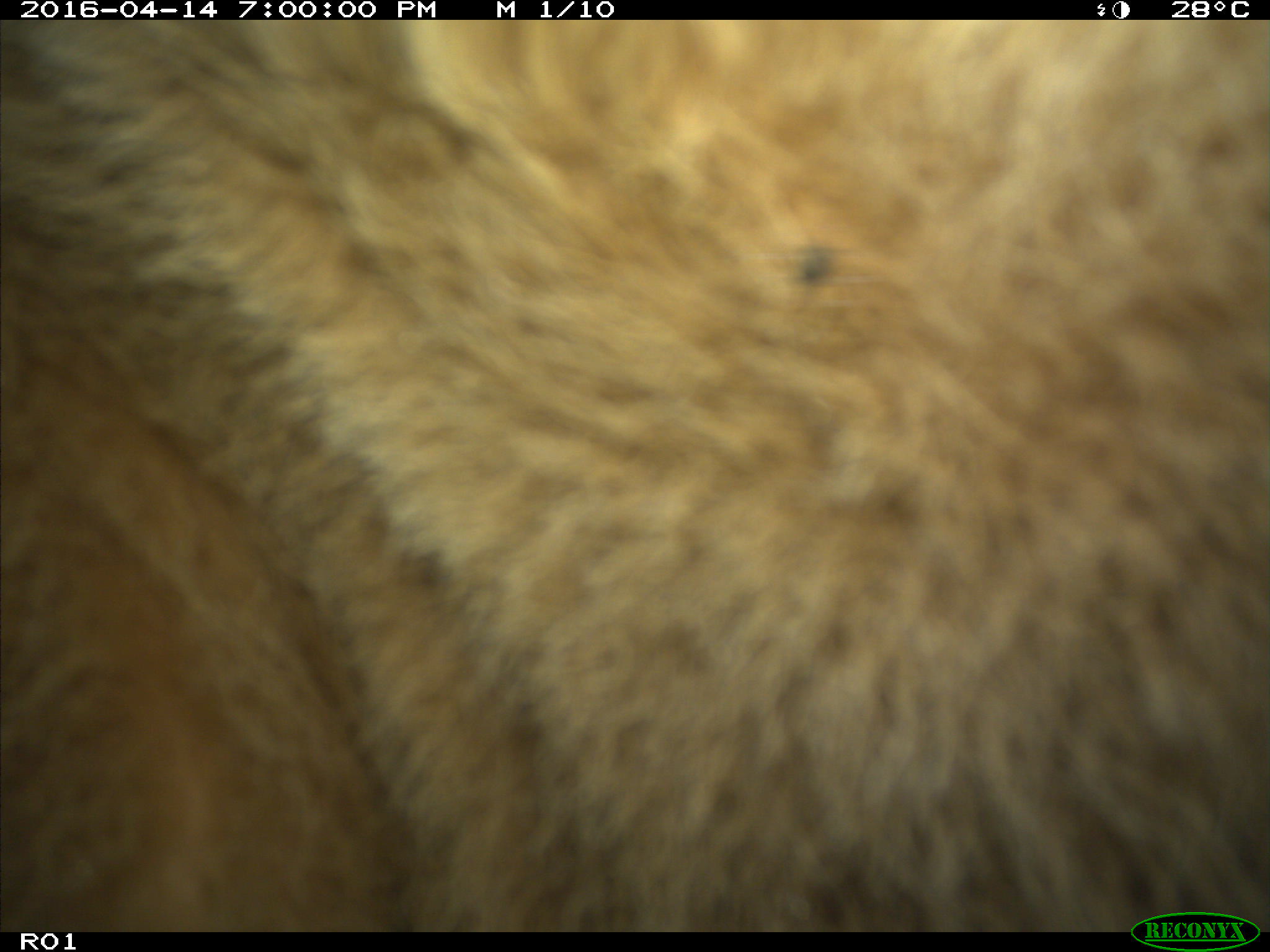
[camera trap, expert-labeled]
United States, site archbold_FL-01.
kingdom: Animalia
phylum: Chordata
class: Mammalia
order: Artiodactyla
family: Bovidae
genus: Bos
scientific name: Bos taurus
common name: domestic cow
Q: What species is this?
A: Bos taurus (domestic cow).